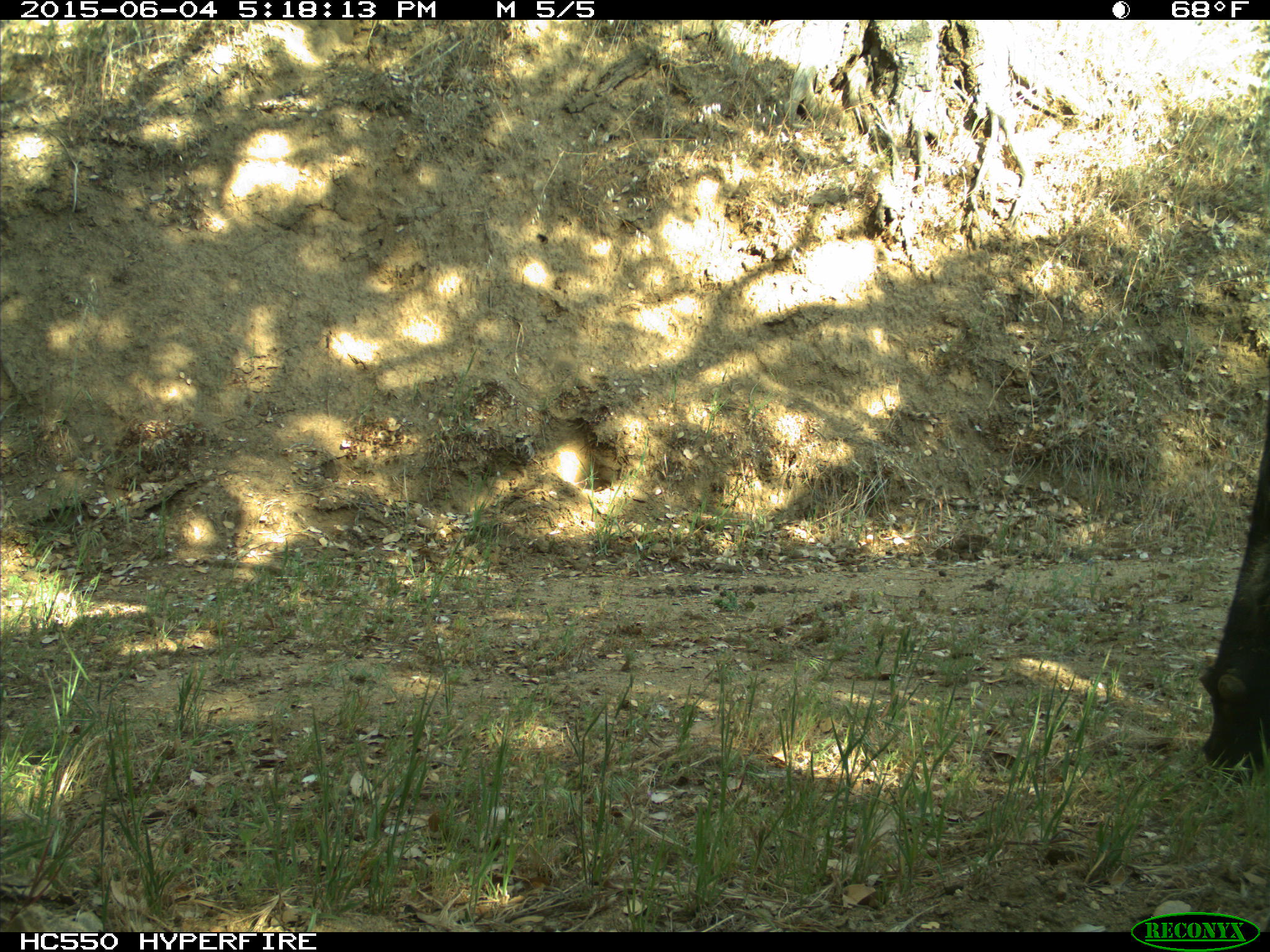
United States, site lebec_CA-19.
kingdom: Animalia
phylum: Chordata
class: Mammalia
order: Artiodactyla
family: Bovidae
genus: Bos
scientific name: Bos taurus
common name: domestic cow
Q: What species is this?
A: Bos taurus (domestic cow).